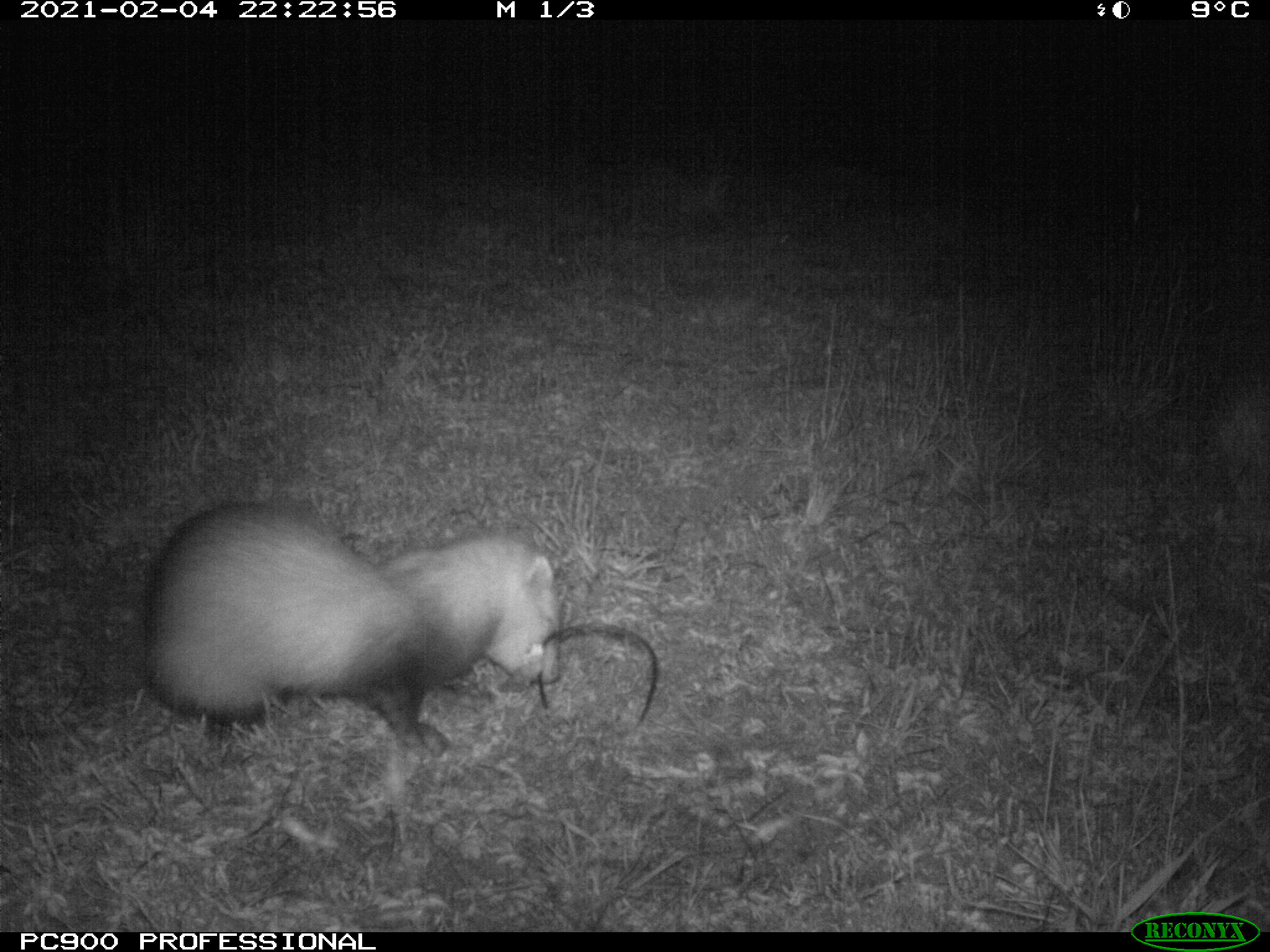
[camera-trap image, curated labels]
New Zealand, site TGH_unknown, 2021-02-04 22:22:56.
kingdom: Animalia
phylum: Chordata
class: Mammalia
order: Carnivora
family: Mustelidae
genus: Mustela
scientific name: Mustela furo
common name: ferret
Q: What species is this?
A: Ferret (Mustela furo).